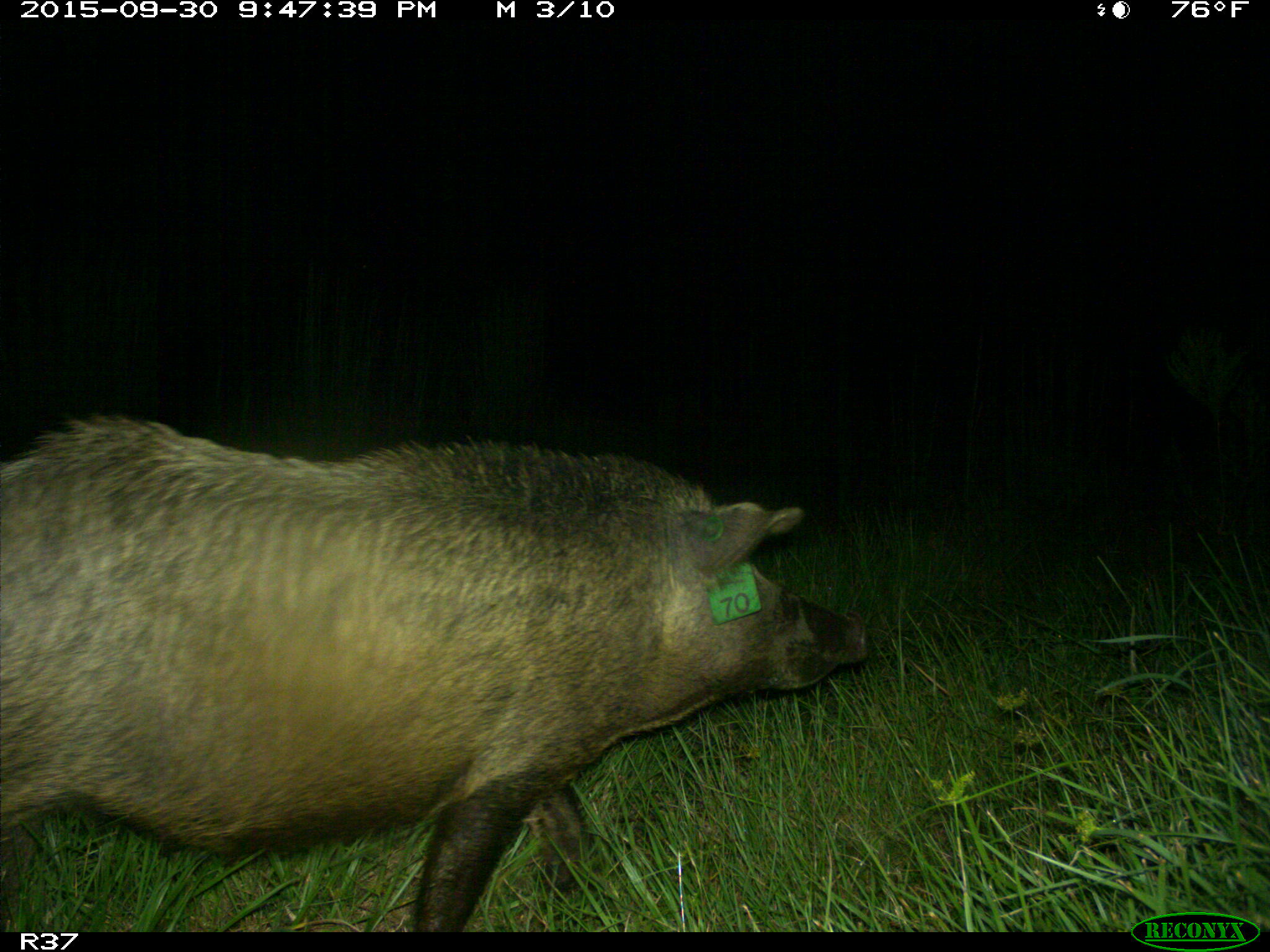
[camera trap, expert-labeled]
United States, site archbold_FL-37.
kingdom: Animalia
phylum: Chordata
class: Mammalia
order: Artiodactyla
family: Suidae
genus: Sus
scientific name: Sus scrofa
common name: wild boar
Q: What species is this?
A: Sus scrofa (wild boar).